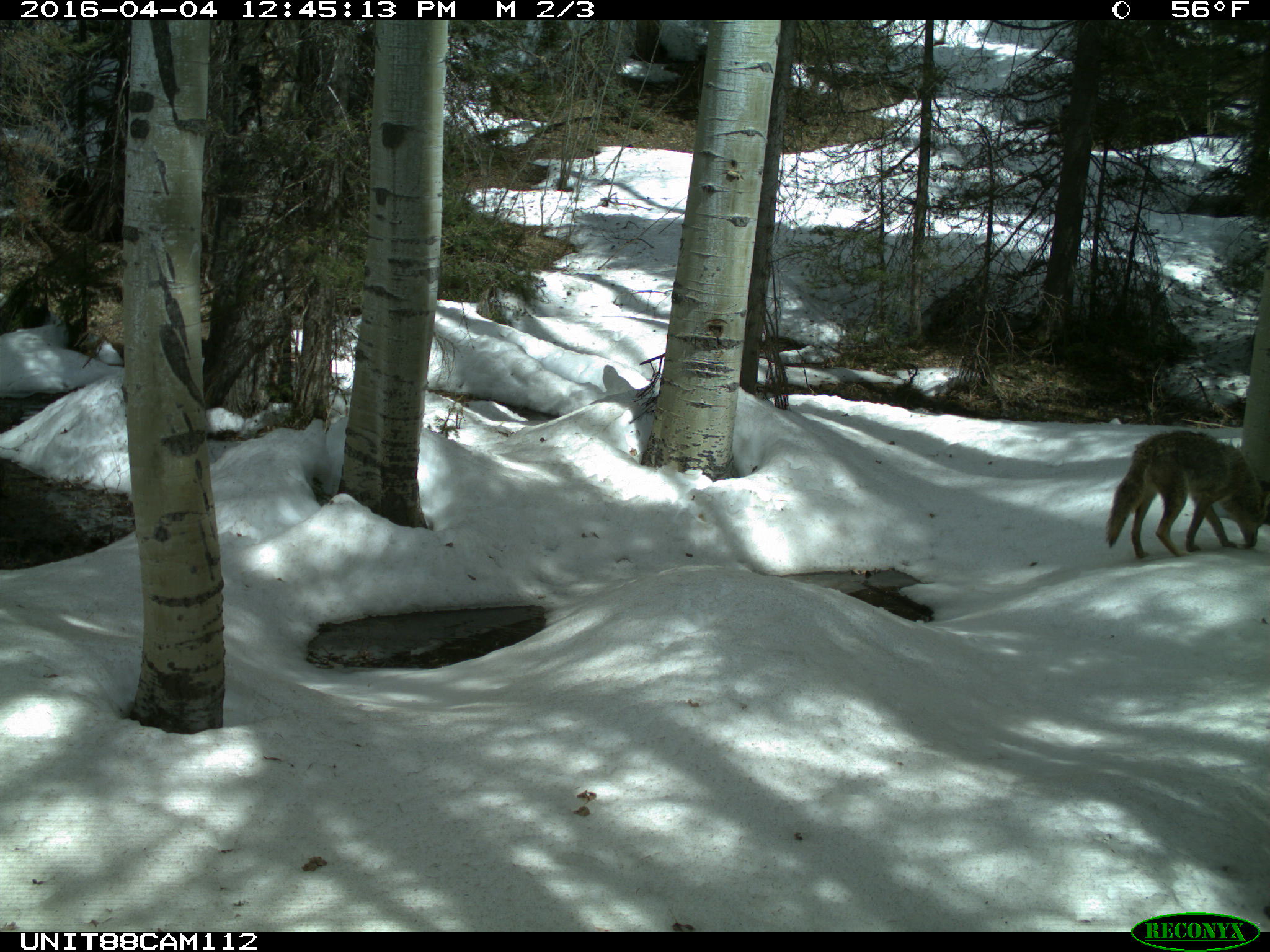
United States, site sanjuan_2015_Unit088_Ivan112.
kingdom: Animalia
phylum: Chordata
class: Mammalia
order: Carnivora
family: Canidae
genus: Canis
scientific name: Canis latrans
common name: coyote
Canis latrans (coyote).